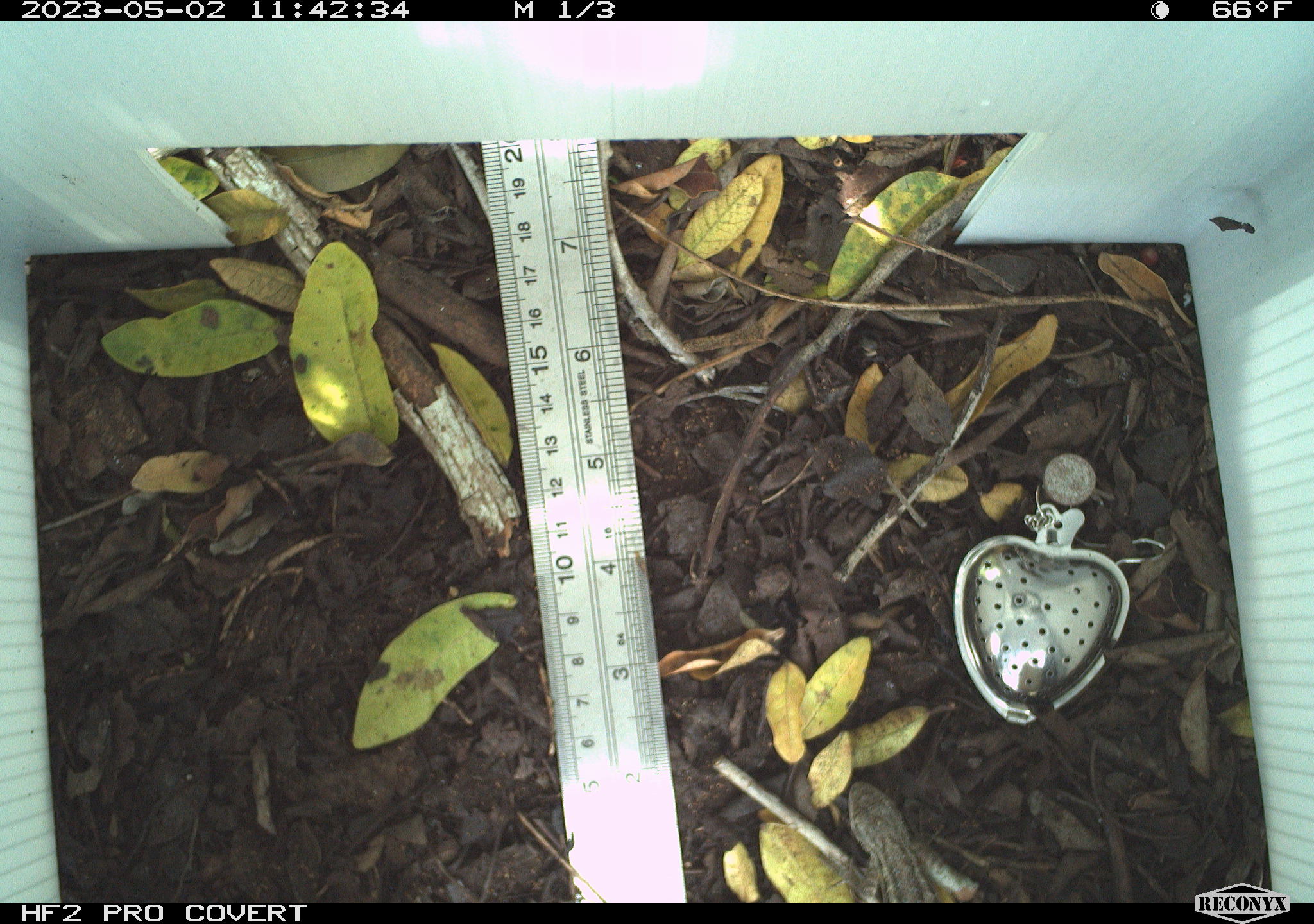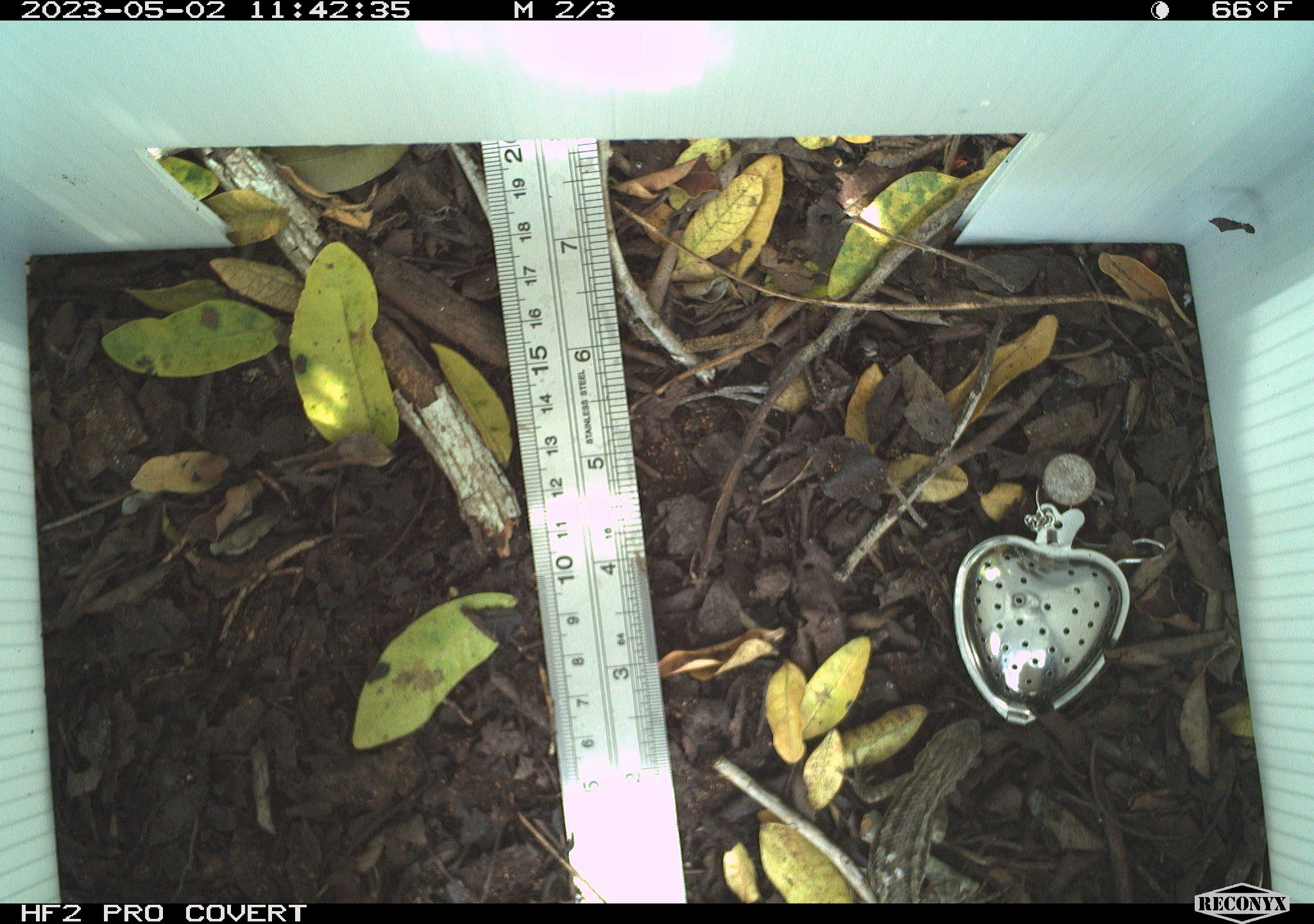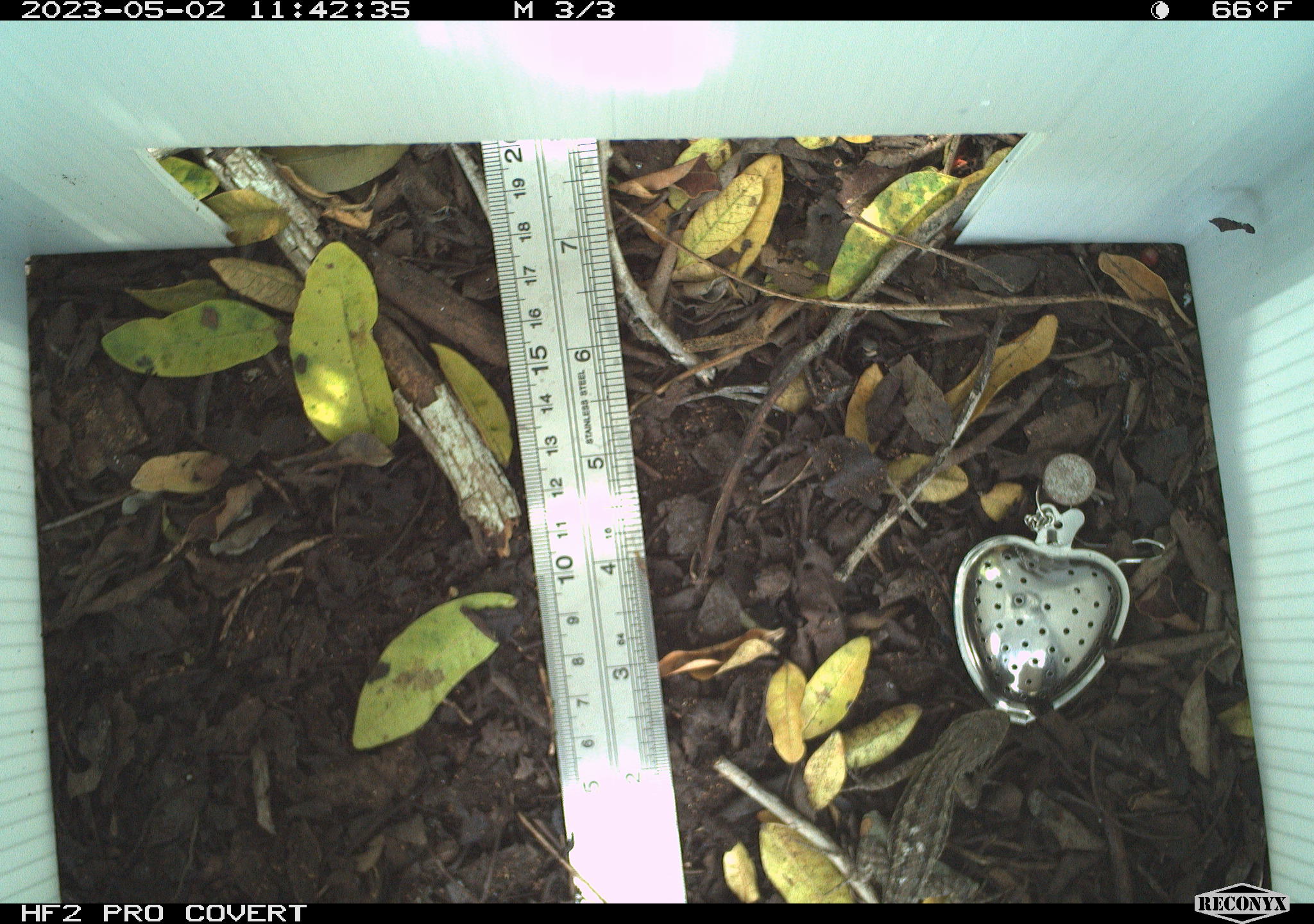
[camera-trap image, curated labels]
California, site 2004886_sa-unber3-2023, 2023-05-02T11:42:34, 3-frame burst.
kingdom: Animalia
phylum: Chordata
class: Reptilia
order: Squamata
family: Phrynosomatidae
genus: Sceloporus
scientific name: Sceloporus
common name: spiny lizards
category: sceloporus species